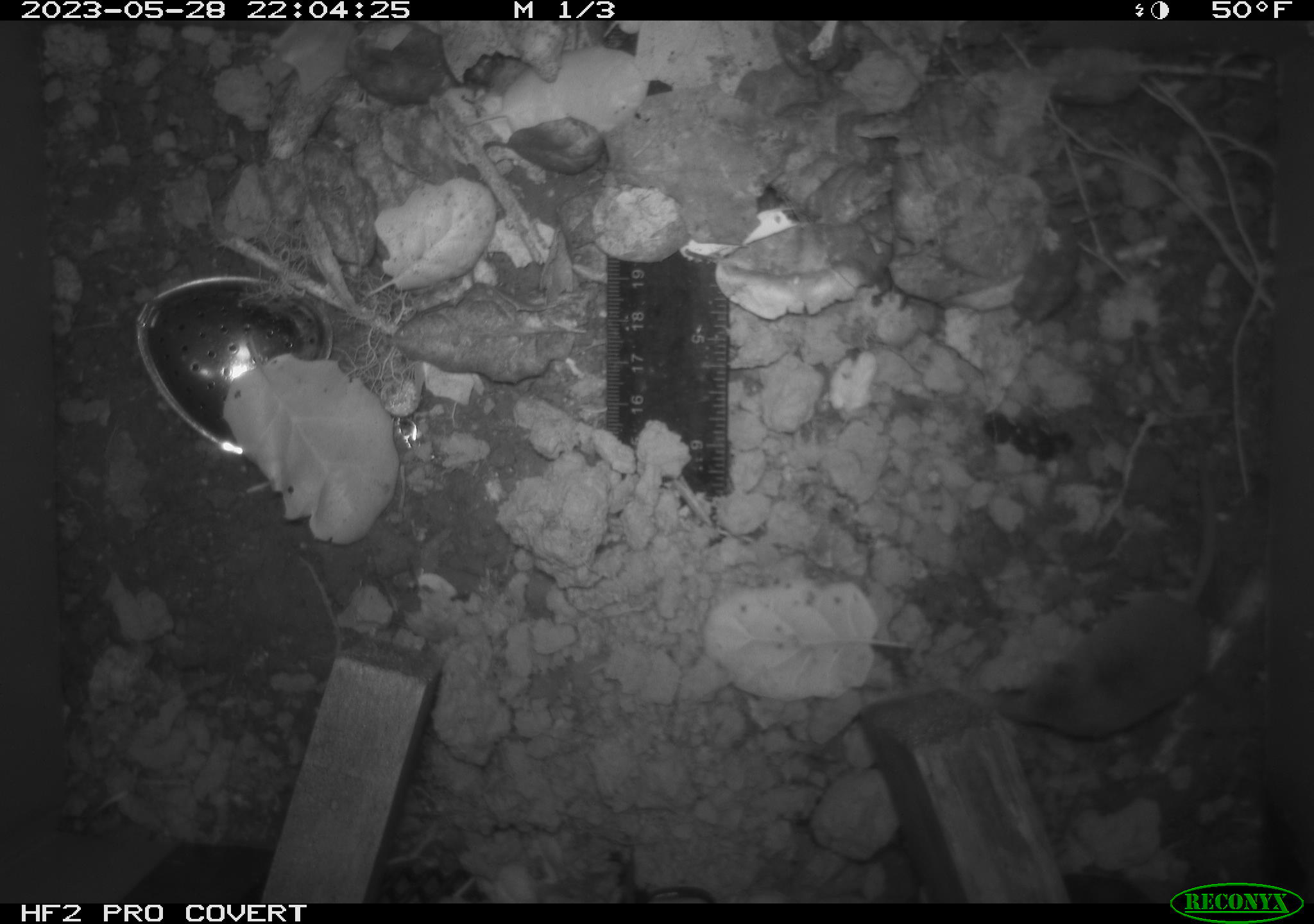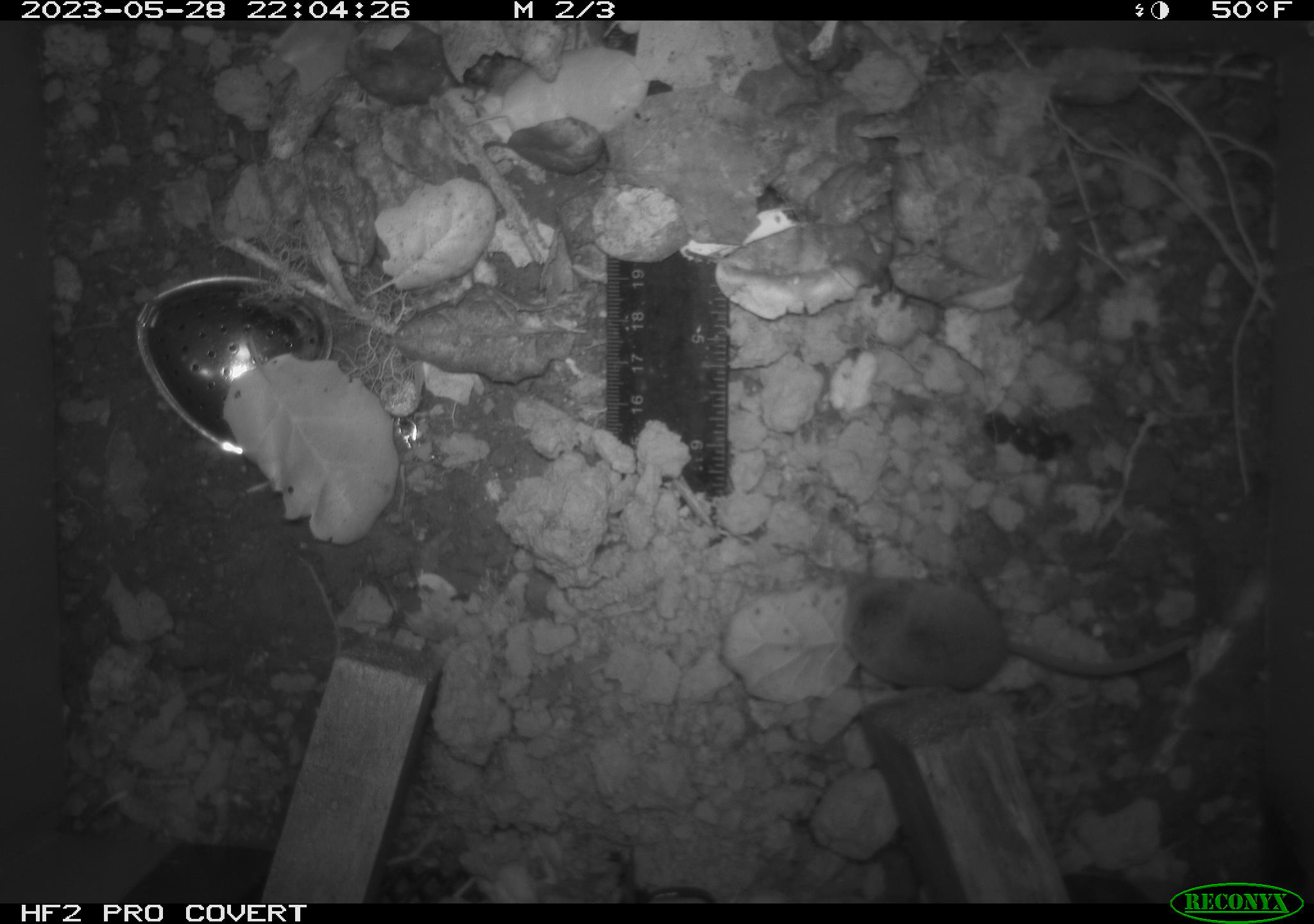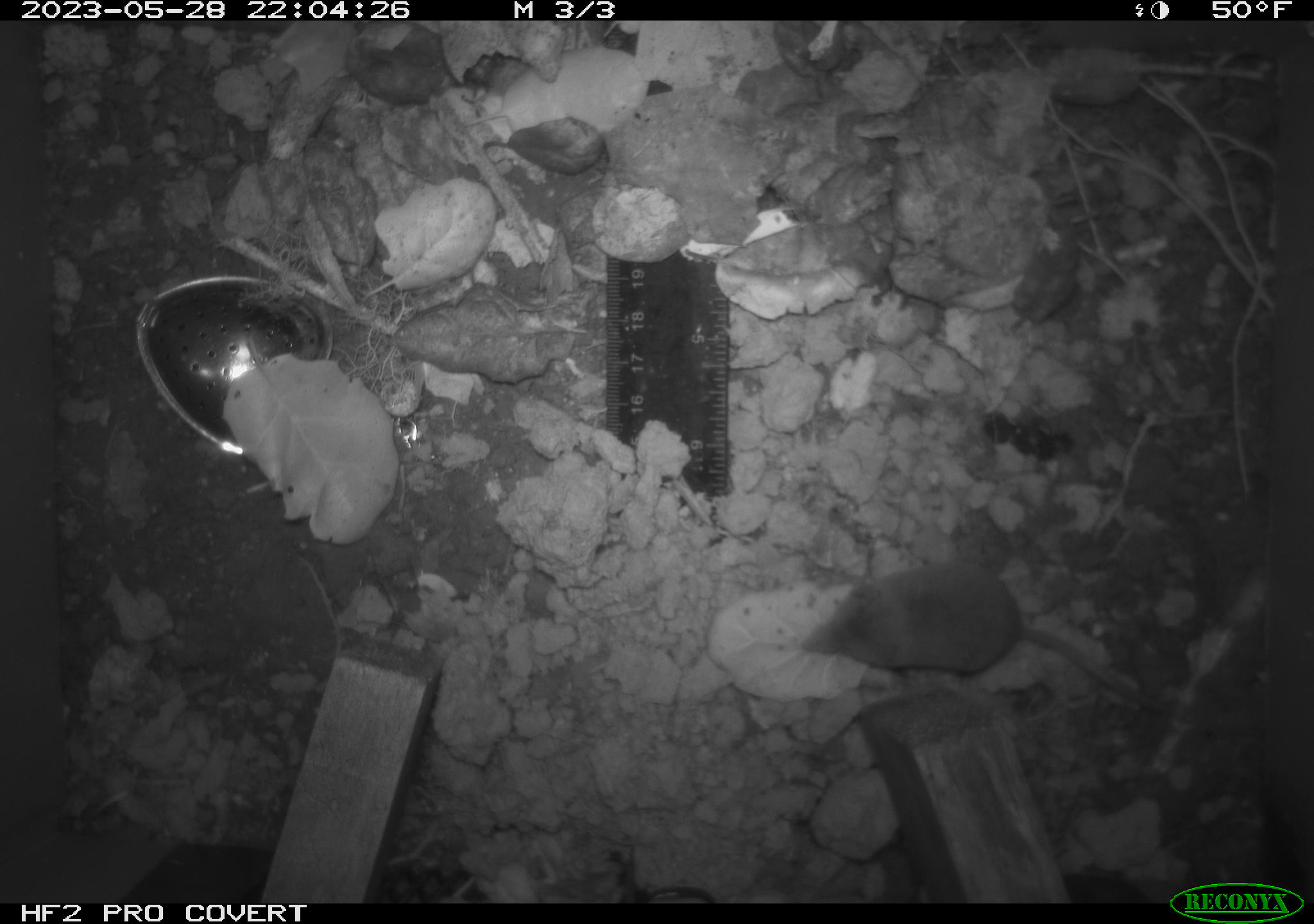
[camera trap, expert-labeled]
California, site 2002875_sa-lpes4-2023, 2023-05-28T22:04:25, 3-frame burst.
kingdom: Animalia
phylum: Chordata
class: Mammalia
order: Eulipotyphla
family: Soricidae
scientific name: Soricidae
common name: shrews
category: soricidae family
Soricidae family (shrews) (Soricidae).